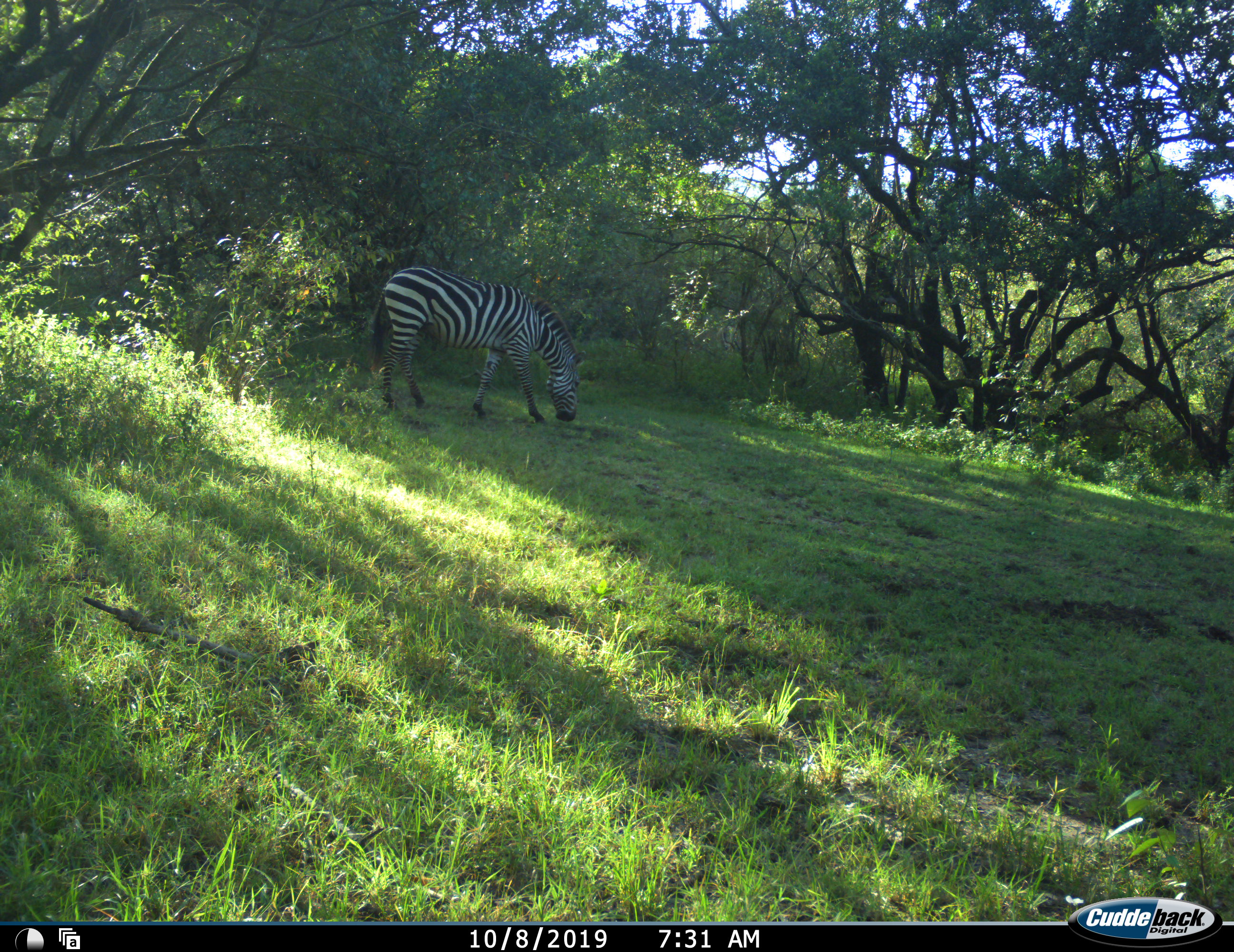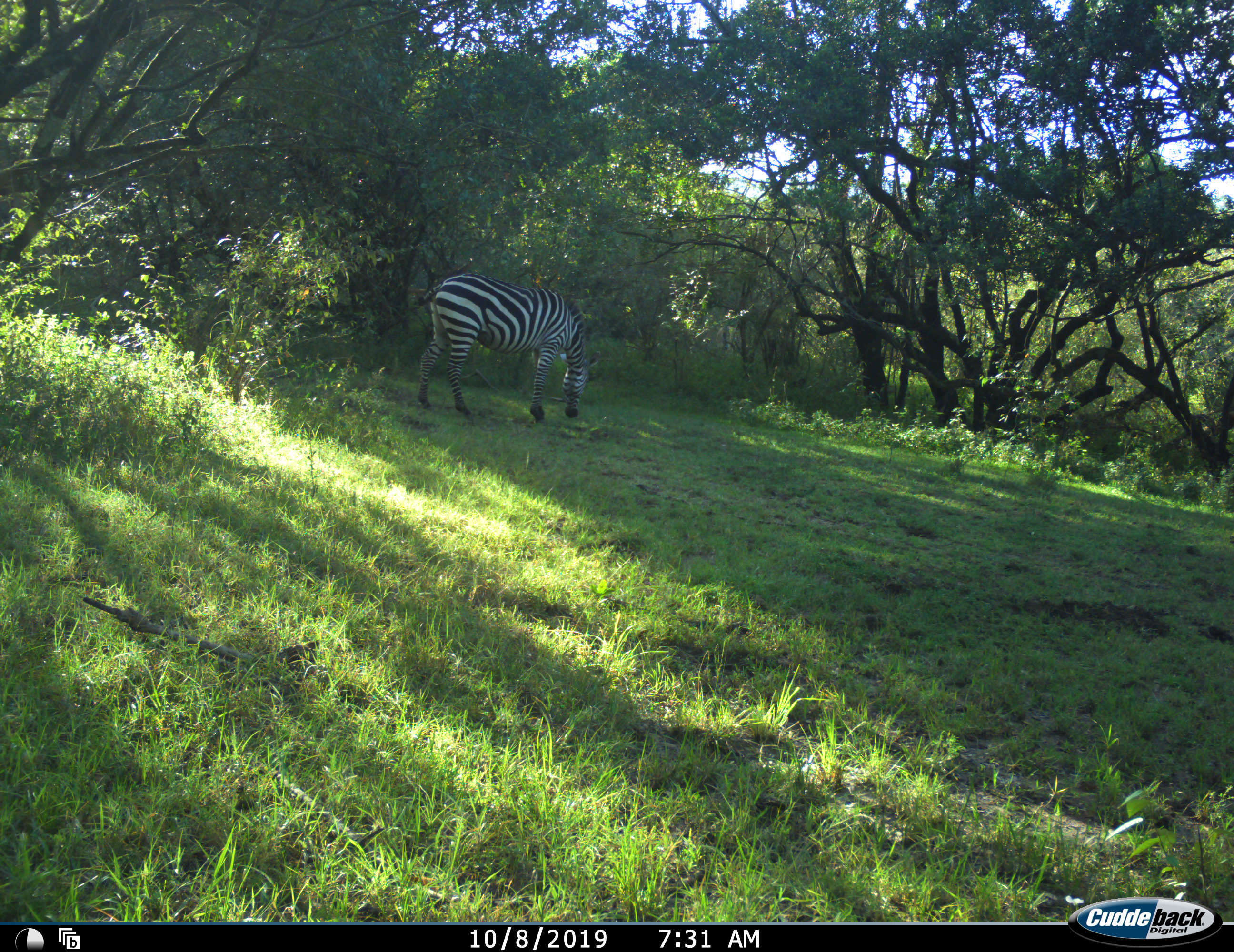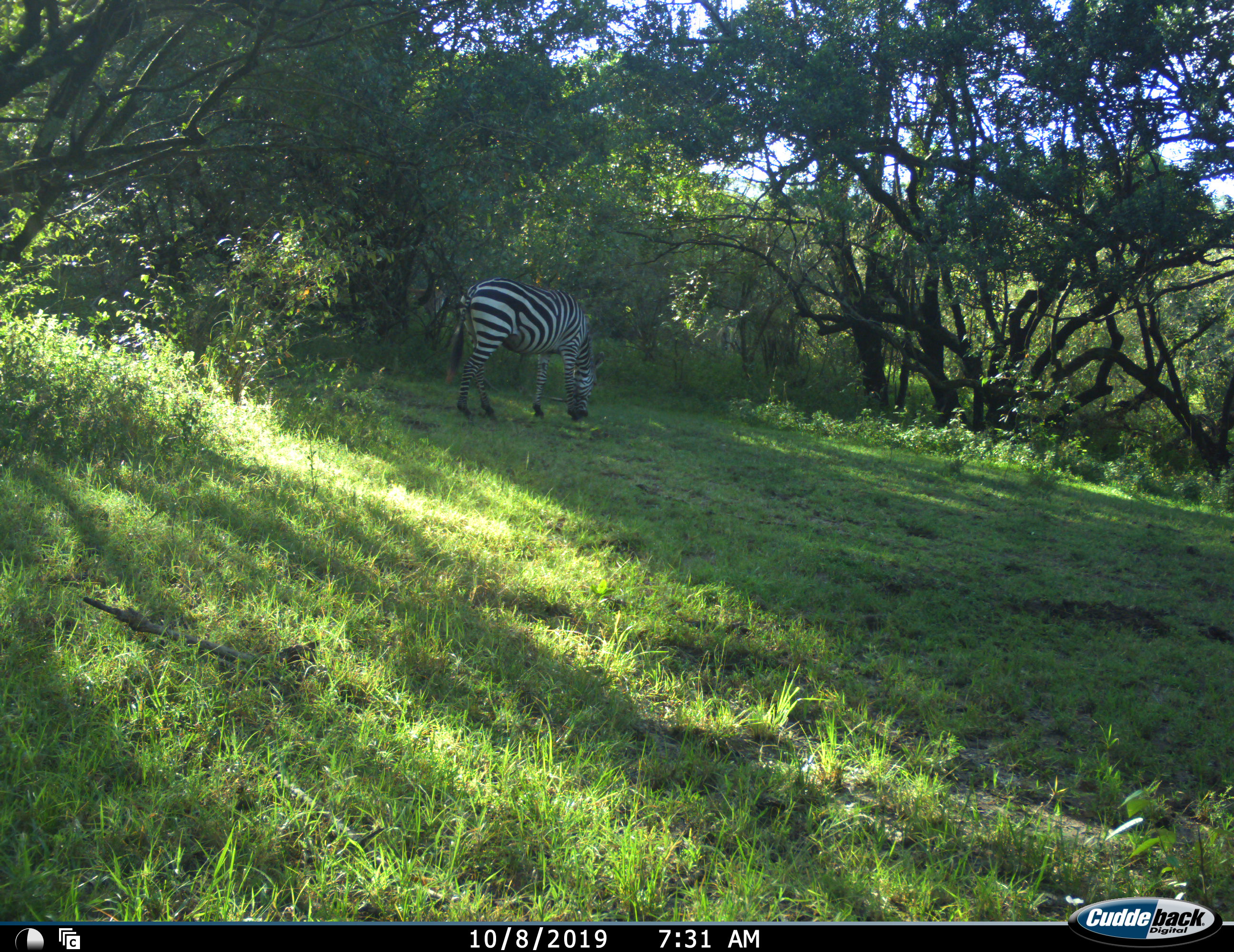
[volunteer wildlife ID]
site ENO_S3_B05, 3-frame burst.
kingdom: Animalia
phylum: Chordata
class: Mammalia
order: Perissodactyla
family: Equidae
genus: Equus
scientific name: Equus quagga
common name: plains zebra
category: zebraplains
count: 1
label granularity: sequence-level